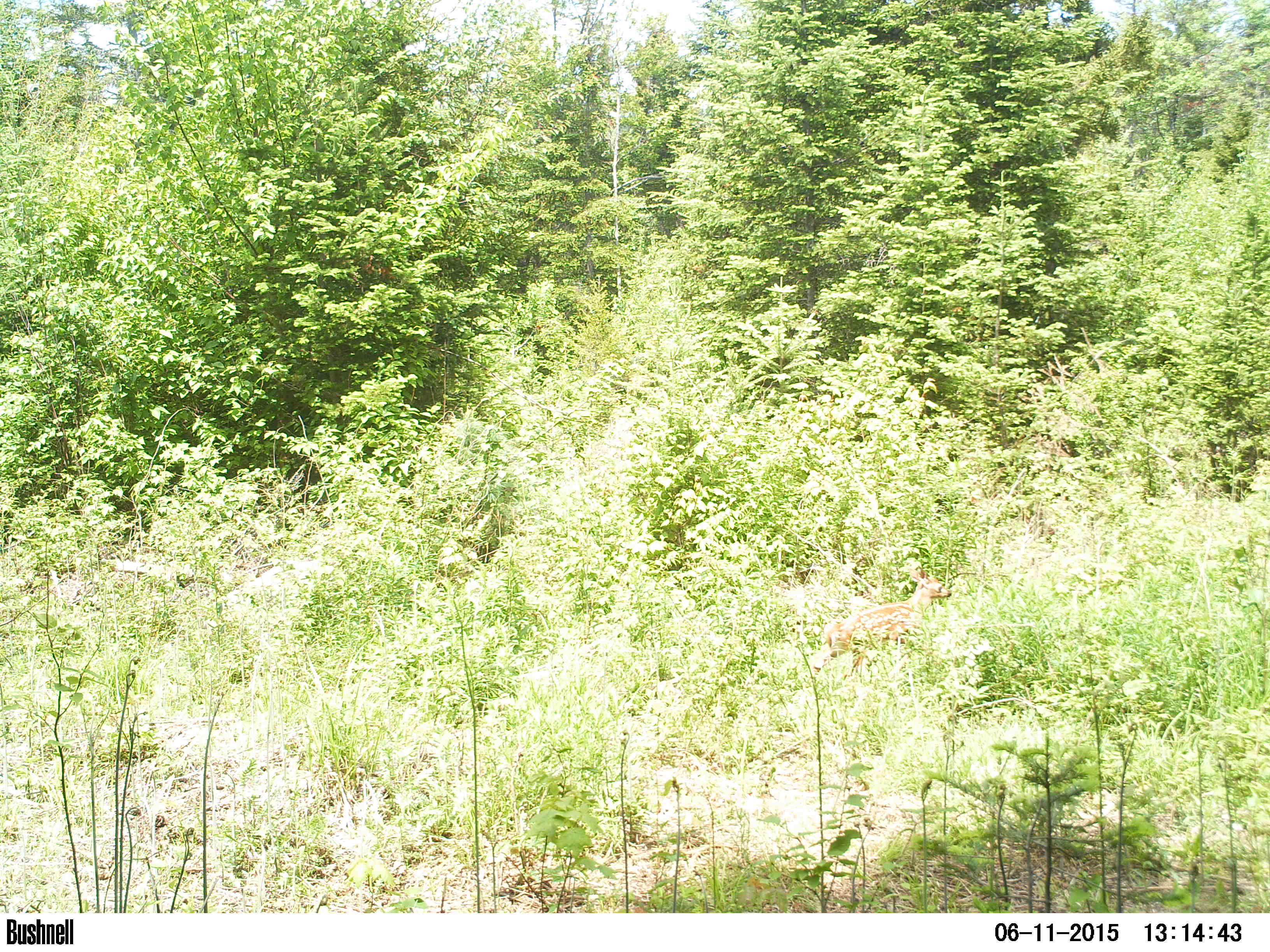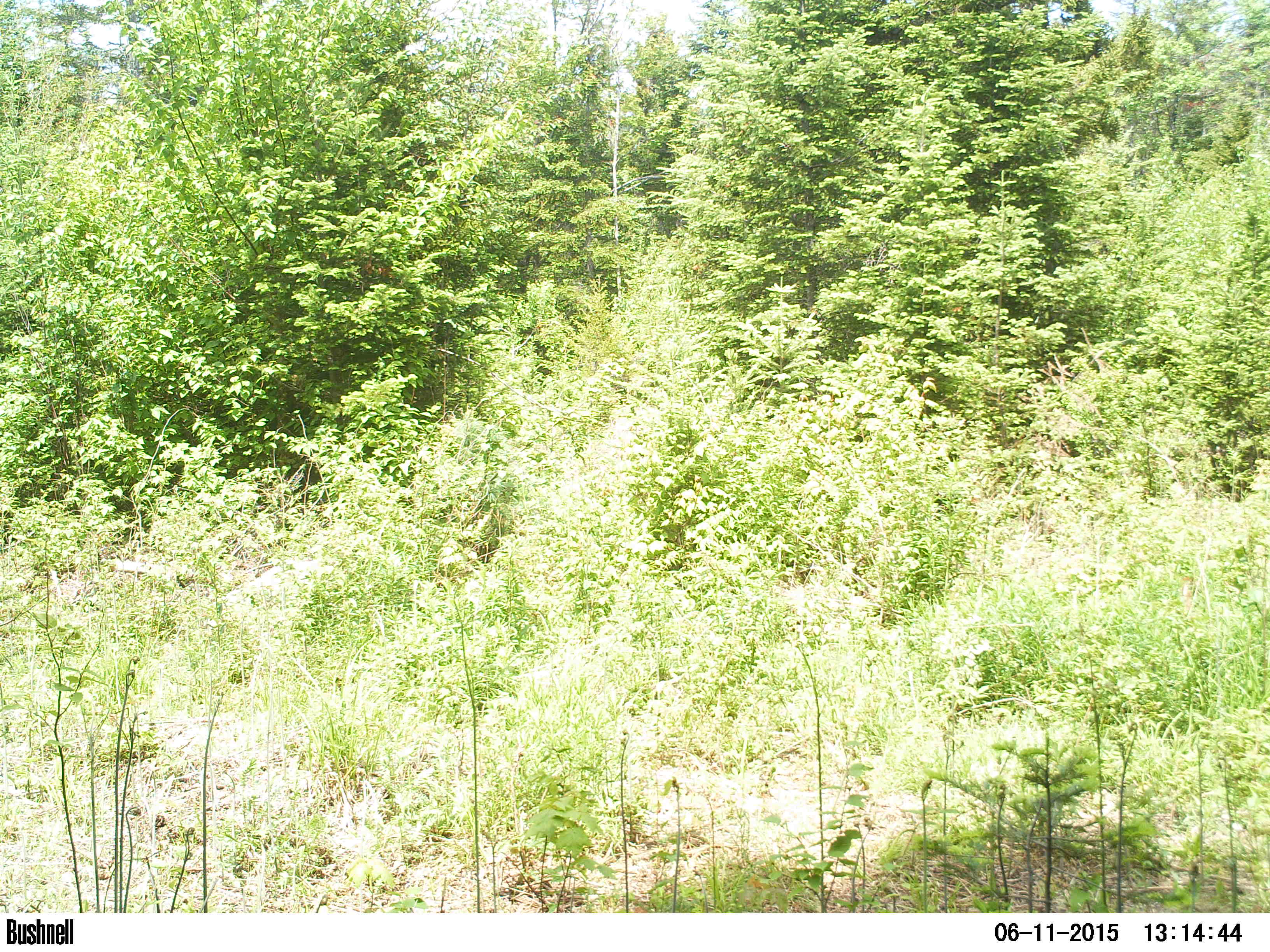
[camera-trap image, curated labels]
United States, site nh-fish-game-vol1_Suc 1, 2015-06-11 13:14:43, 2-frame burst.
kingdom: Animalia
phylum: Chordata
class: Mammalia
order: Artiodactyla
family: Cervidae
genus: Odocoileus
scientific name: Odocoileus virginianus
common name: white-tailed deer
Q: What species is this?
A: White-tailed deer (Odocoileus virginianus).